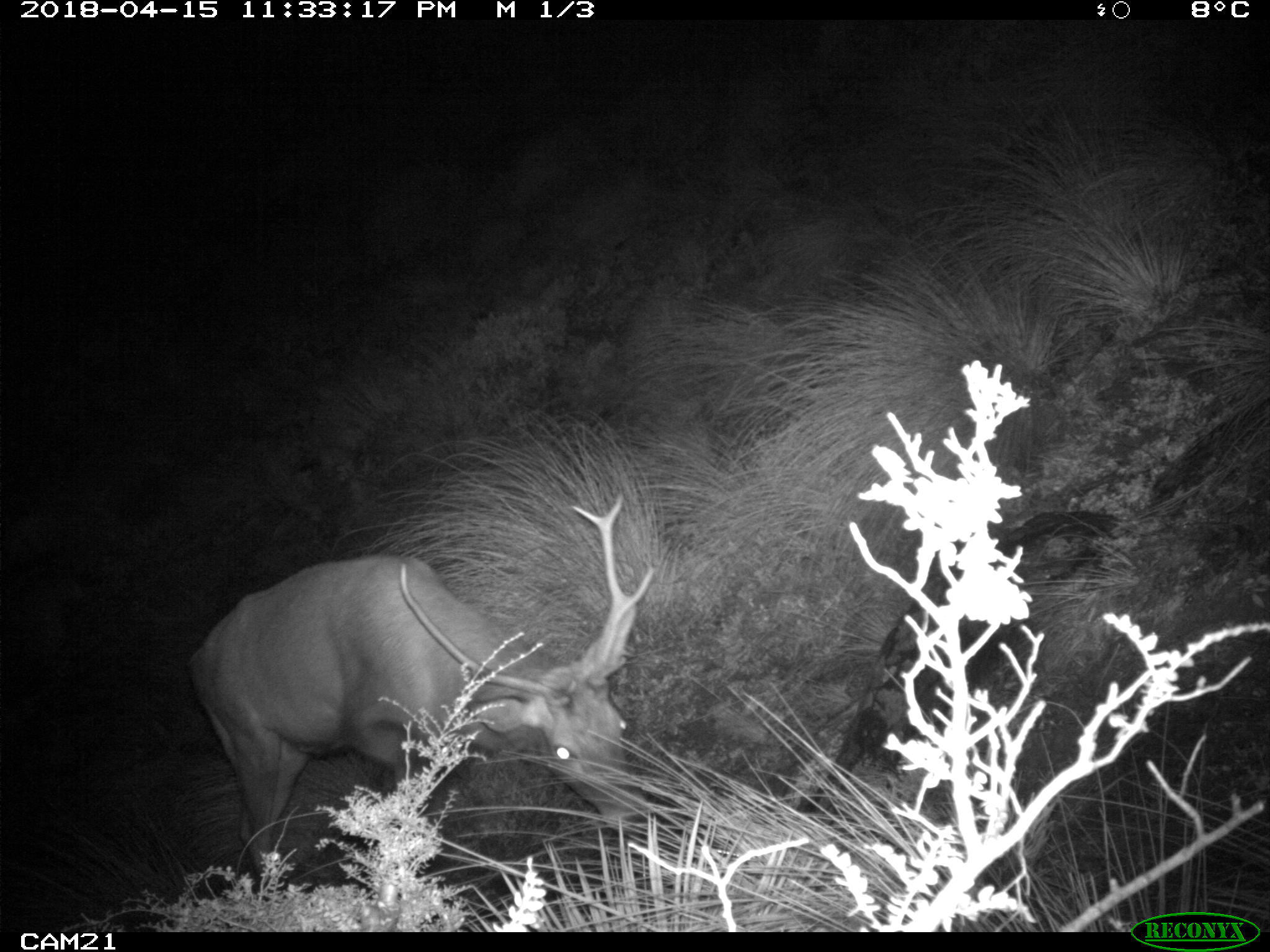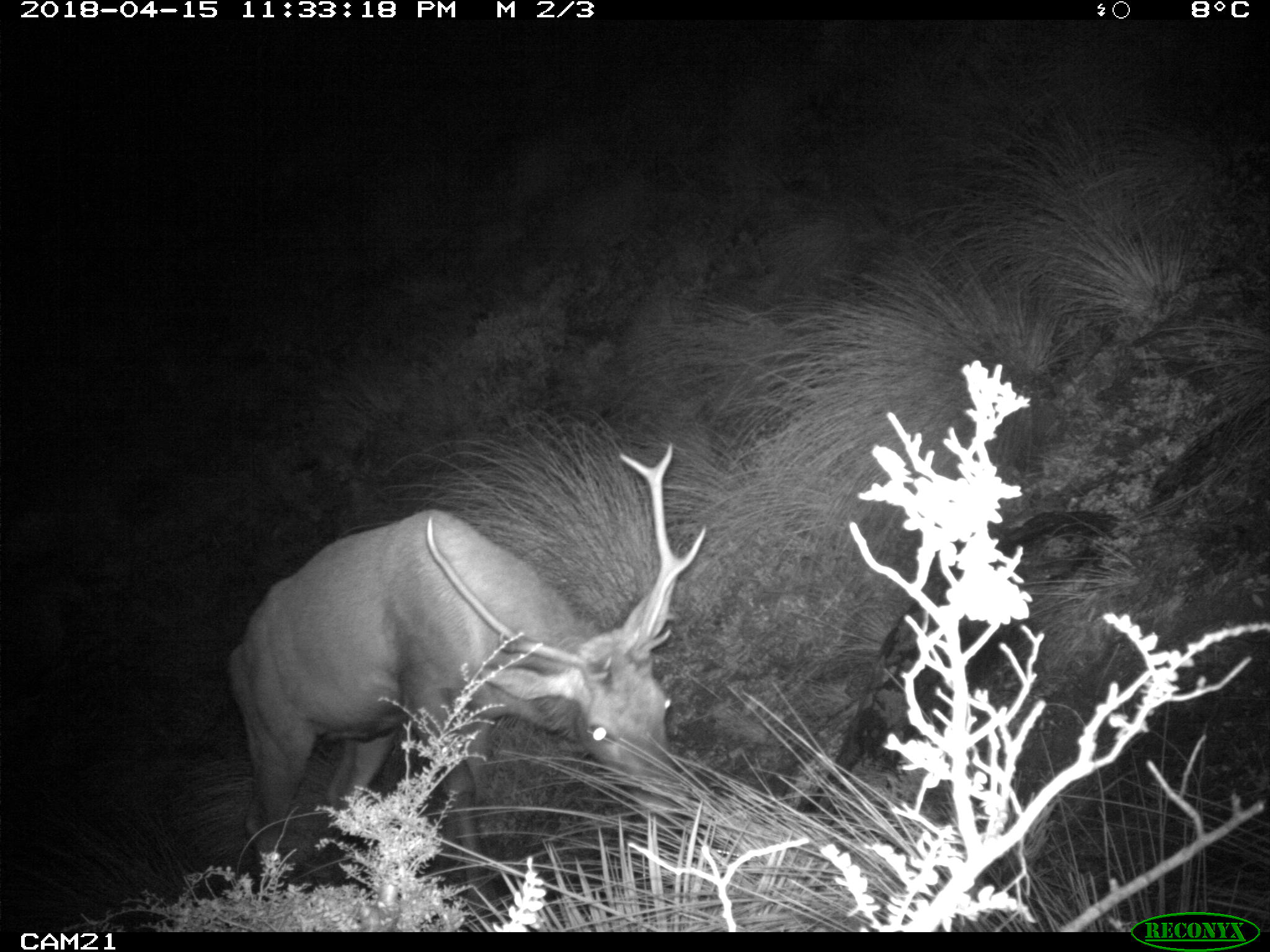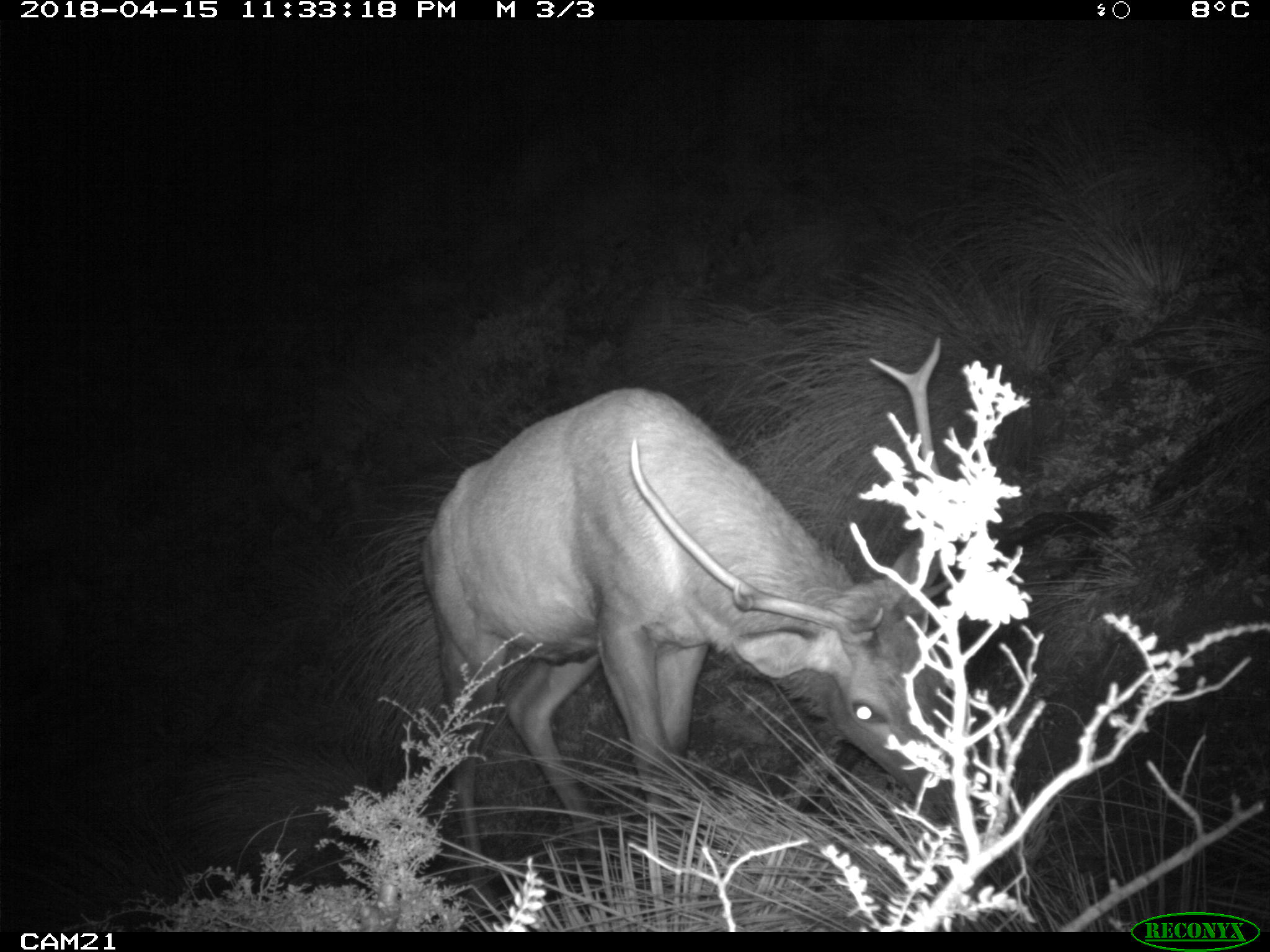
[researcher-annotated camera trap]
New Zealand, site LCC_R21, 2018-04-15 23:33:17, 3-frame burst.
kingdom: Animalia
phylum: Chordata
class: Mammalia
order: Artiodactyla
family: Cervidae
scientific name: Cervidae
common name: deer